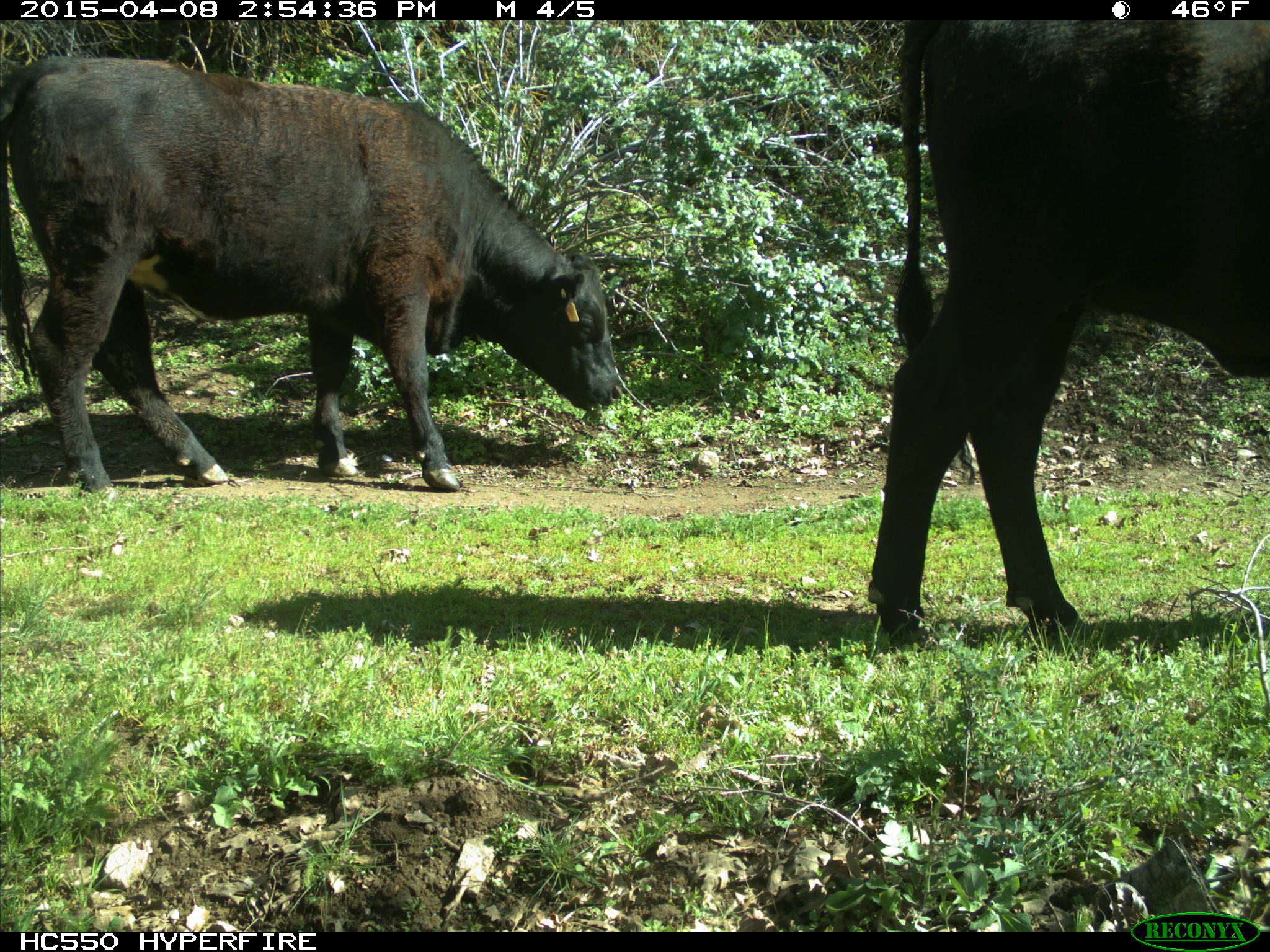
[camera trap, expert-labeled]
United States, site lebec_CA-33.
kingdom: Animalia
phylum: Chordata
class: Mammalia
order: Artiodactyla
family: Bovidae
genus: Bos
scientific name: Bos taurus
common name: domestic cow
Bos taurus (domestic cow).